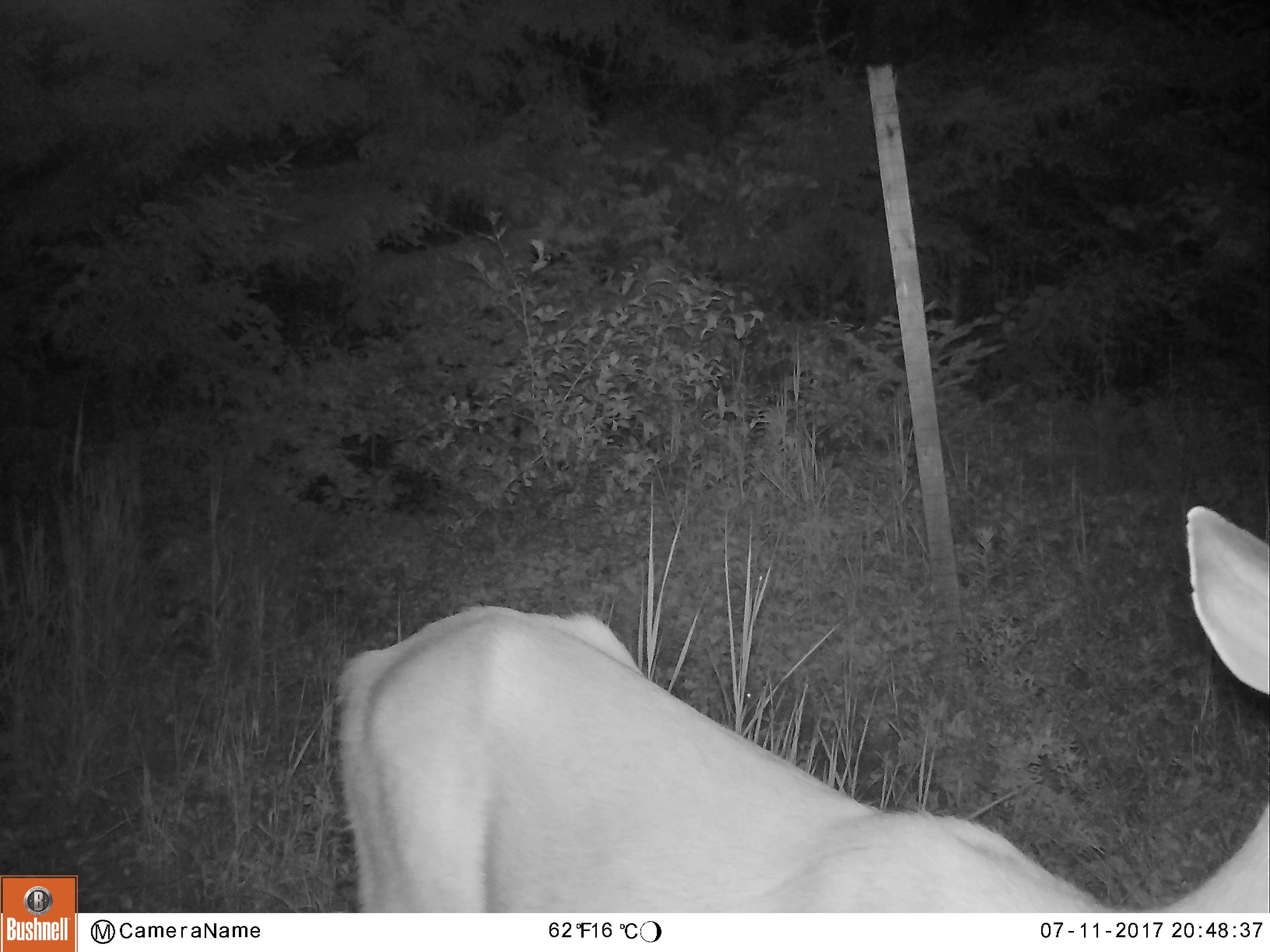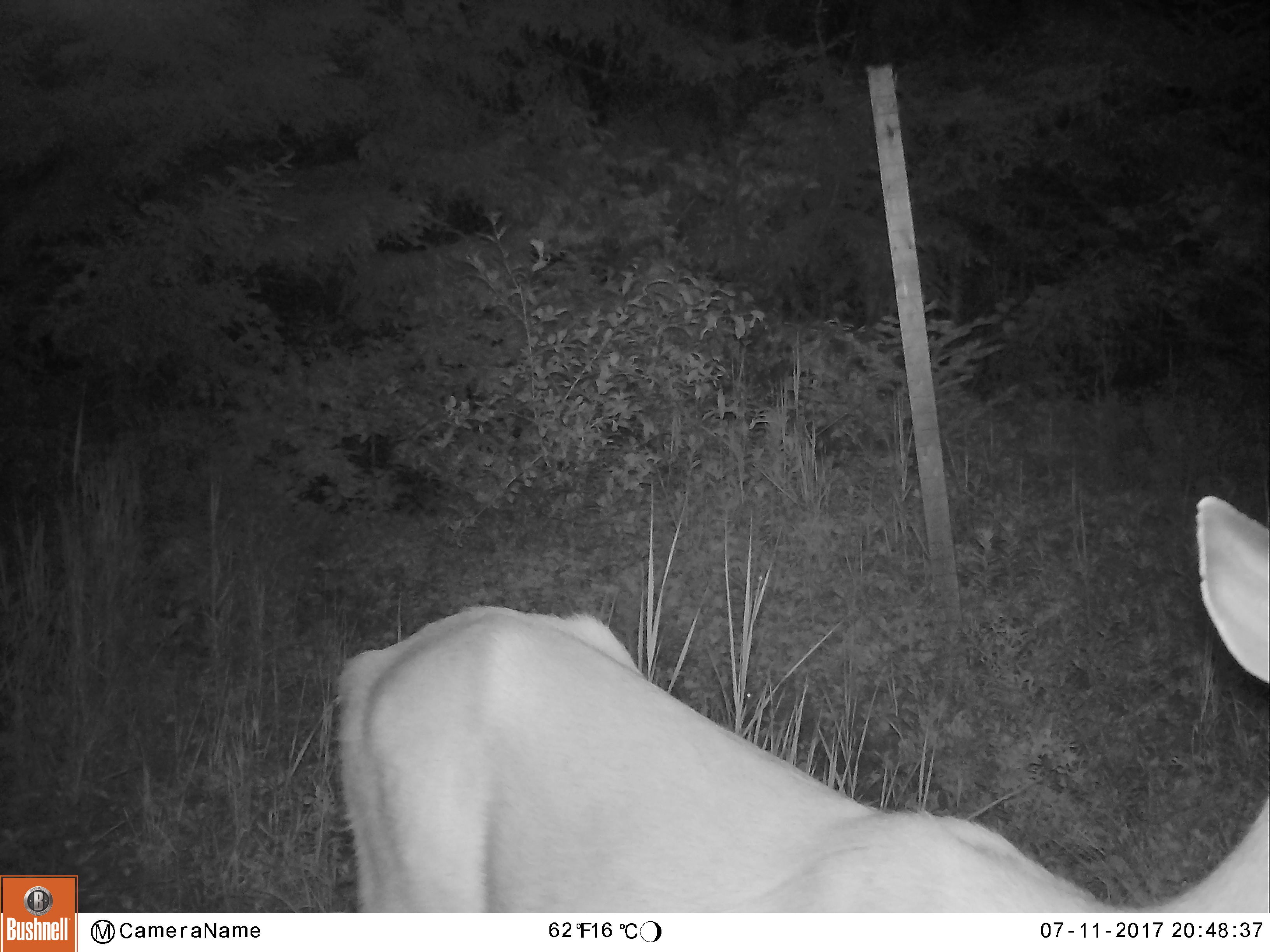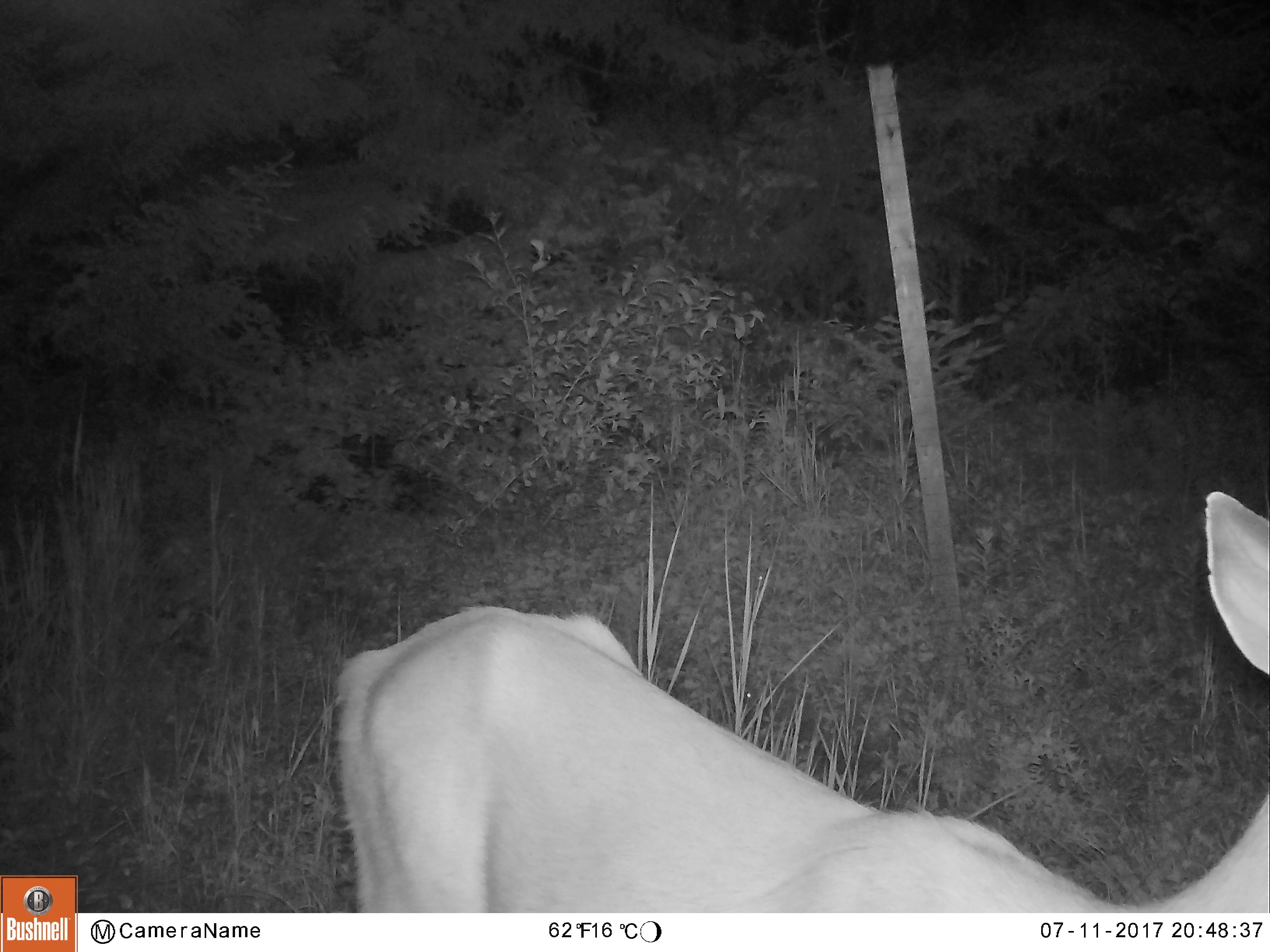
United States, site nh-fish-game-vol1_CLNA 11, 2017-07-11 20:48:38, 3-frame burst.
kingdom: Animalia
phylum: Chordata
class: Mammalia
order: Artiodactyla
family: Cervidae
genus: Odocoileus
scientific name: Odocoileus virginianus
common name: white-tailed deer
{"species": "white-tailed deer (Odocoileus virginianus)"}